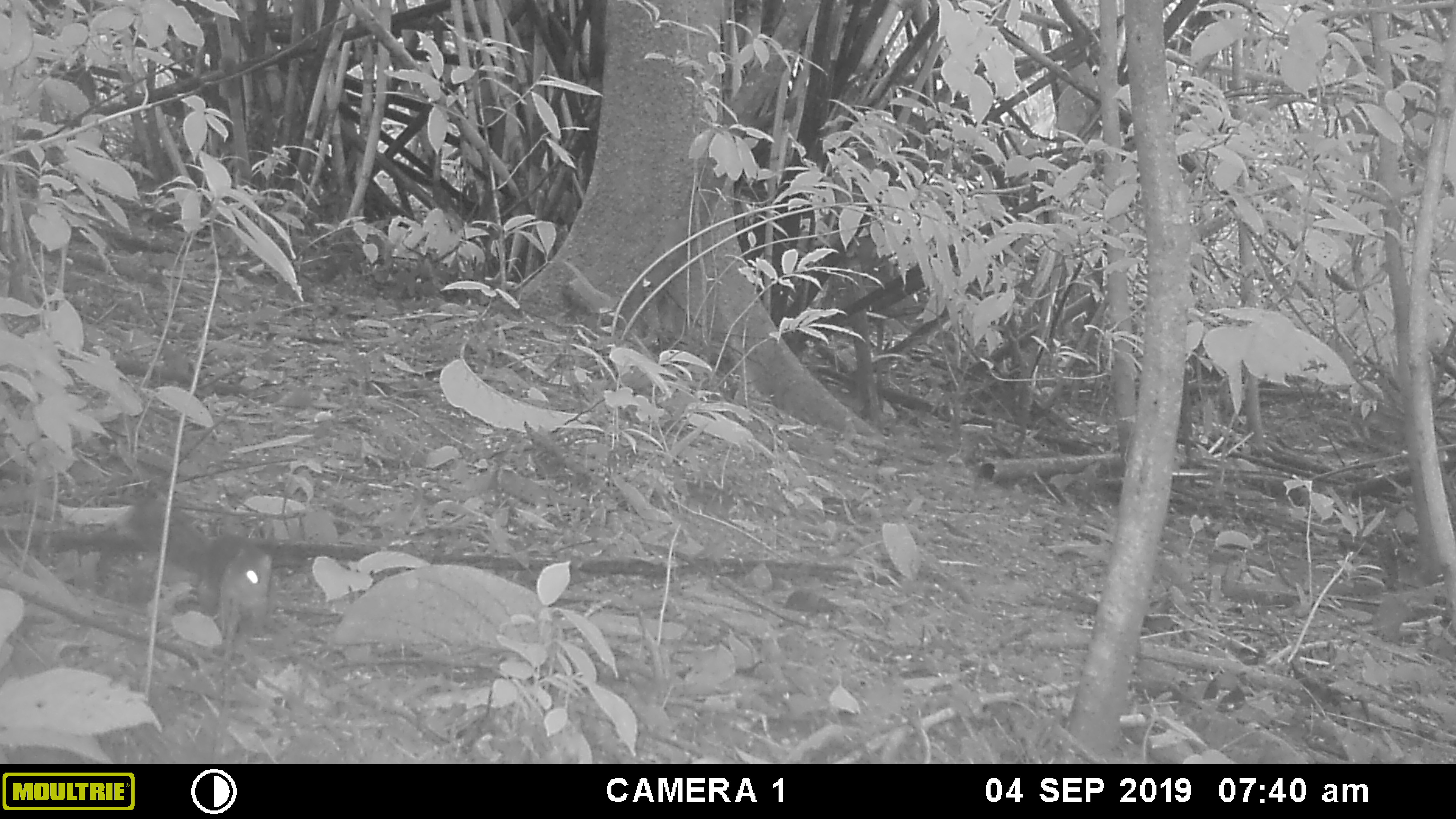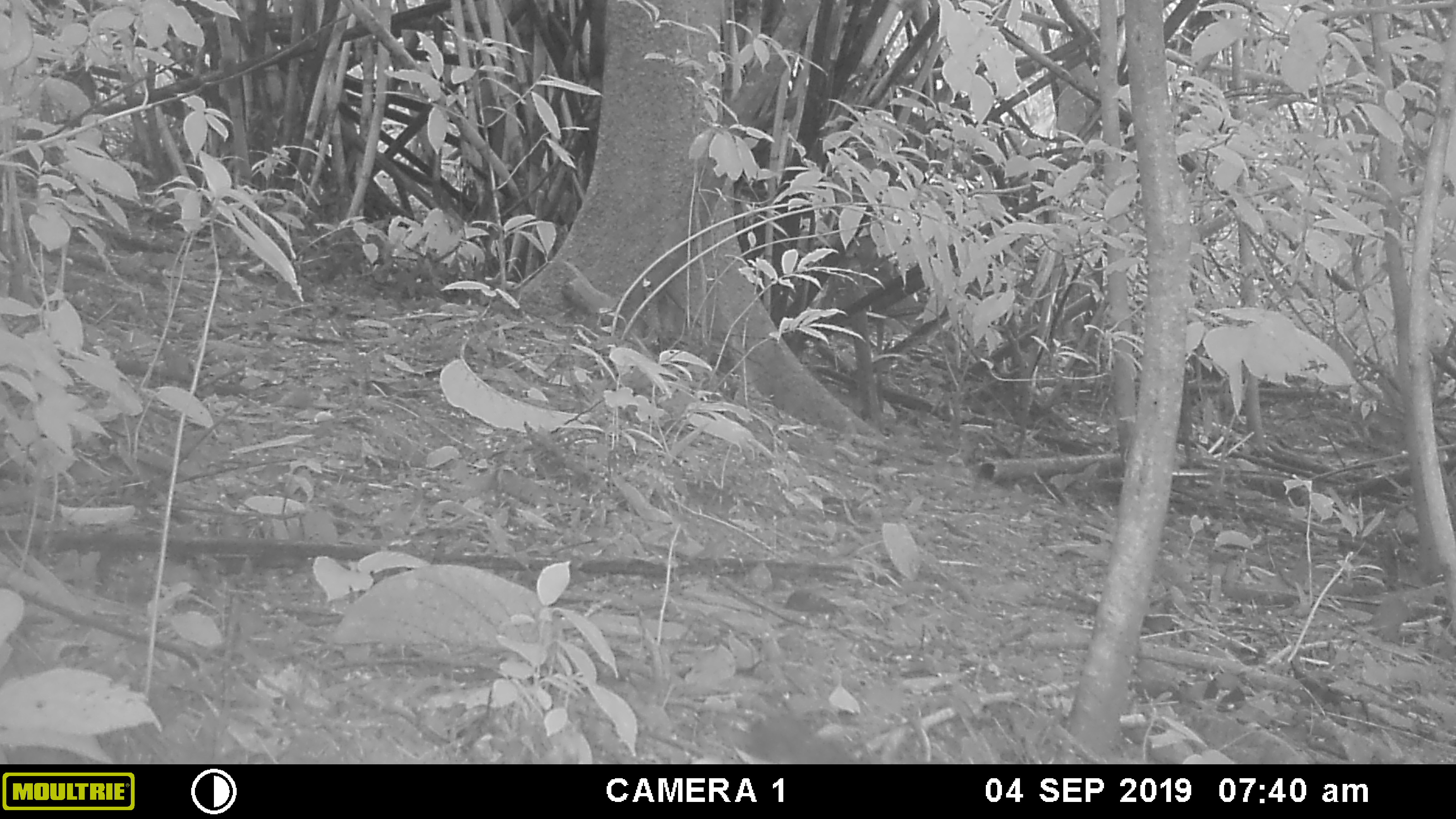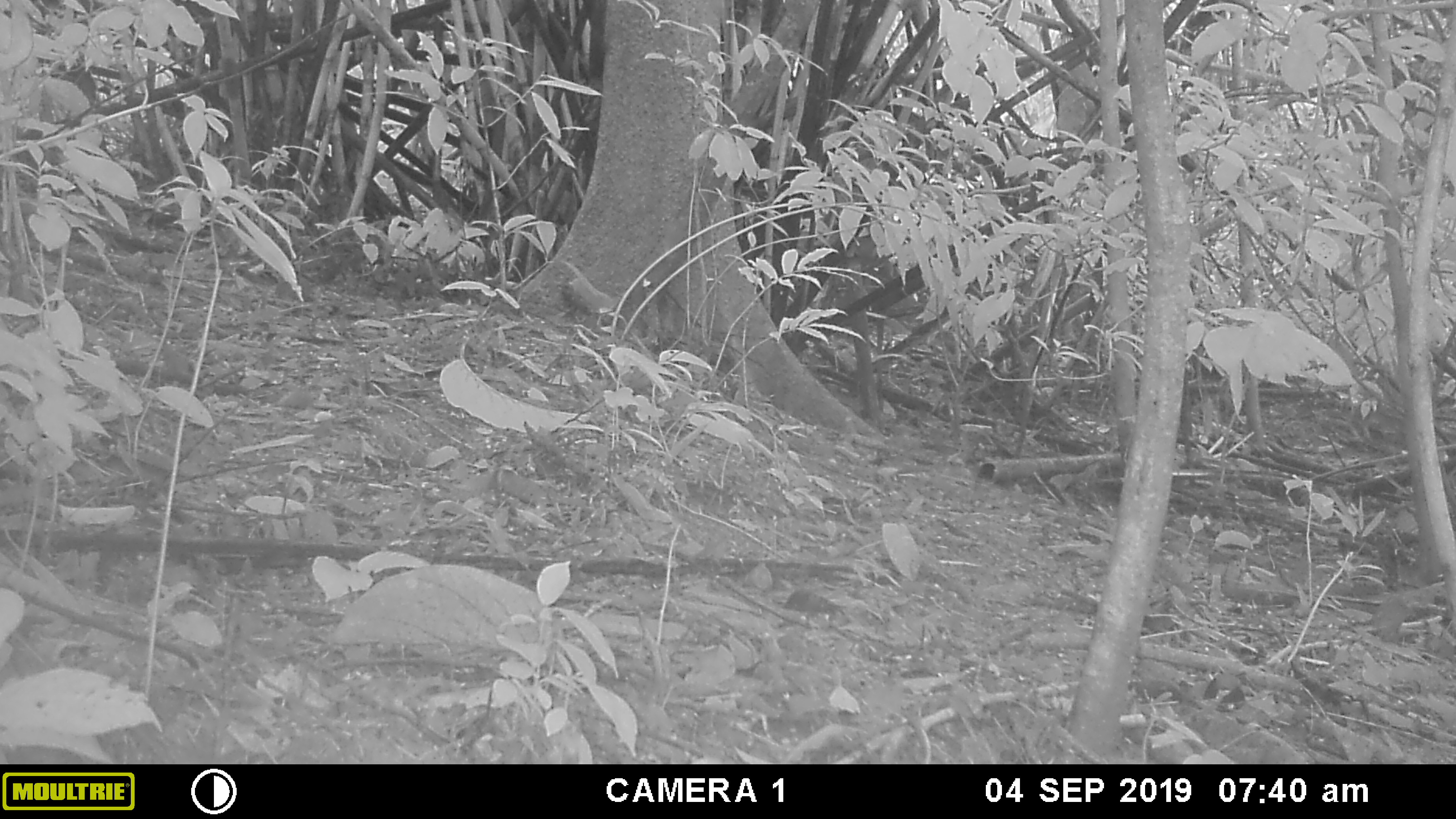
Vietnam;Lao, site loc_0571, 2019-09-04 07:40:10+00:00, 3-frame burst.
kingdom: Animalia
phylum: Chordata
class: Mammalia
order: Rodentia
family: Sciuridae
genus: Sciurus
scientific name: Sciurus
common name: squirrel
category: unidentified squirrel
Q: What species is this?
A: Unidentified squirrel (squirrel) (Sciurus).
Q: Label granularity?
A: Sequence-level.